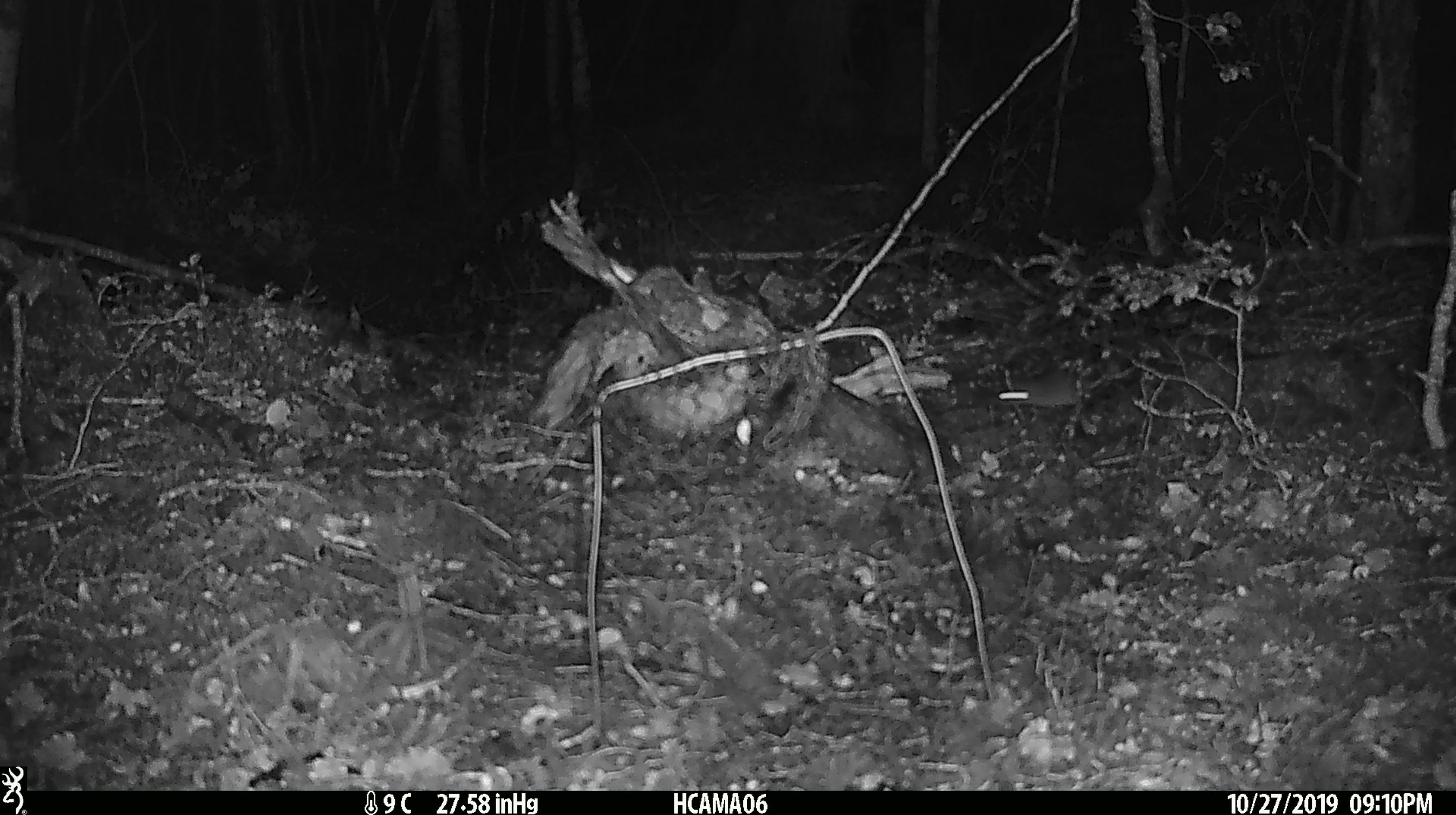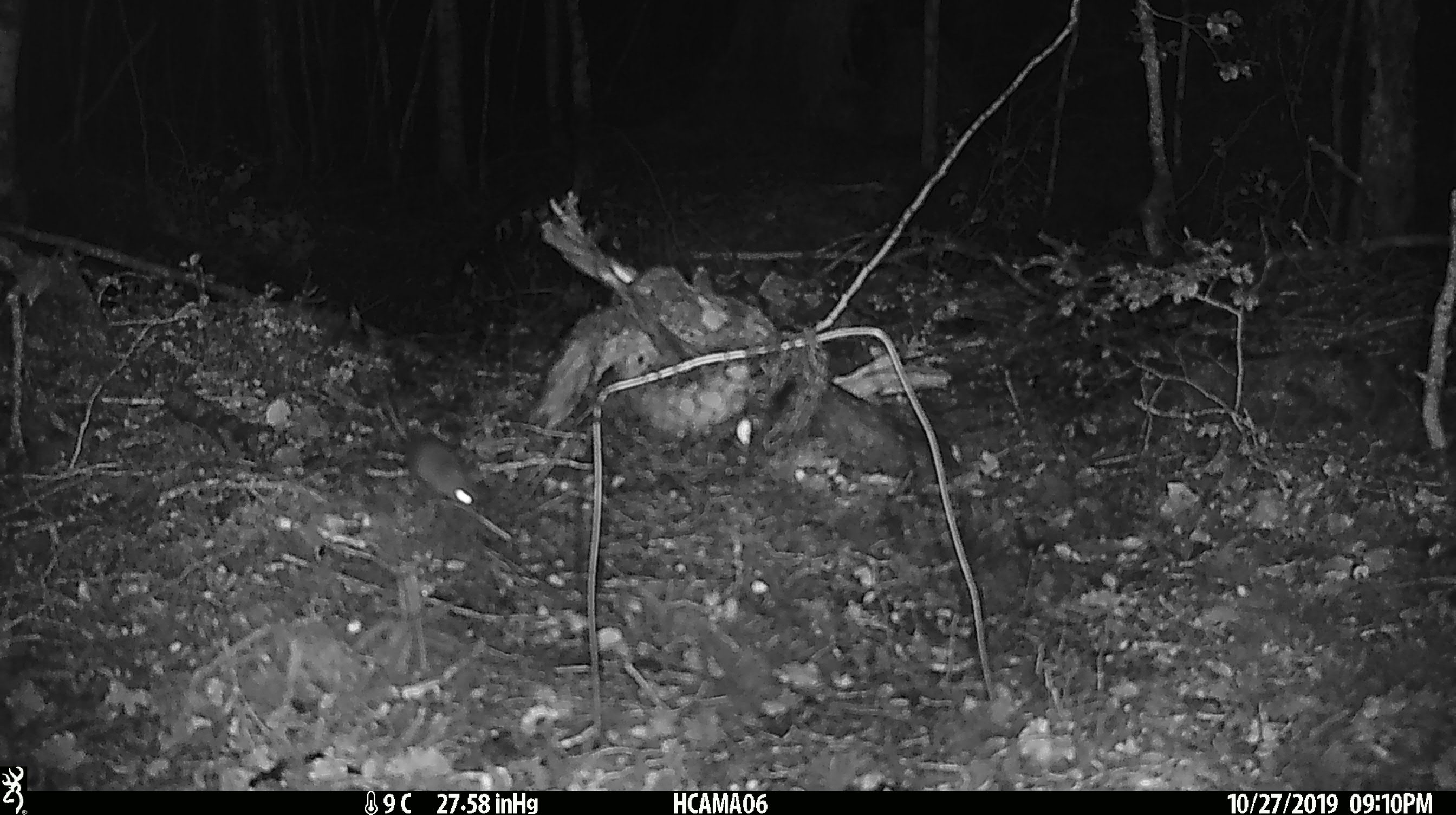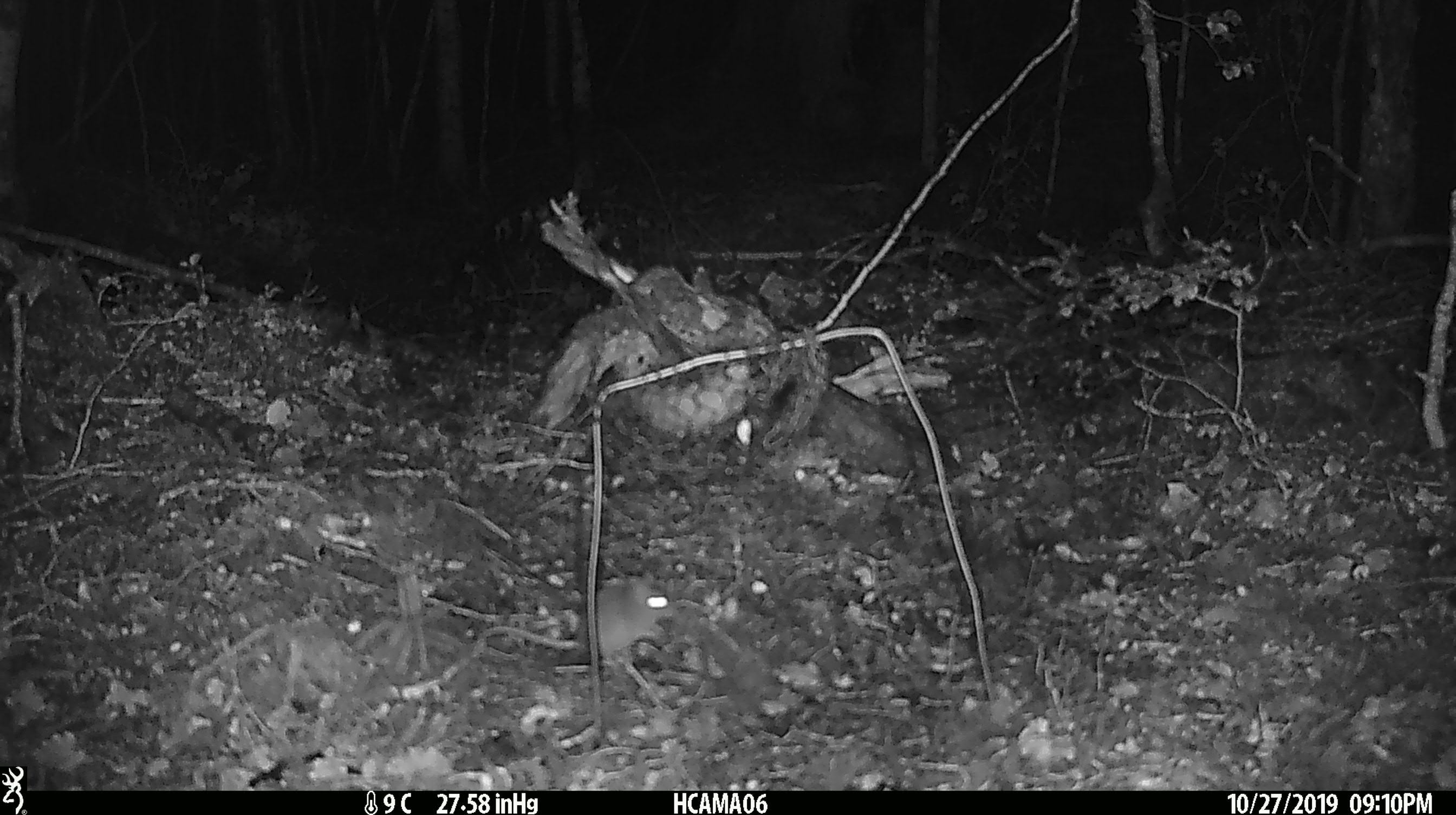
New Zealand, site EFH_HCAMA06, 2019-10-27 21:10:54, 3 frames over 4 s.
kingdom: Animalia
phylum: Chordata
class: Mammalia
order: Rodentia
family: Muridae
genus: Mus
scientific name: Mus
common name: mouse